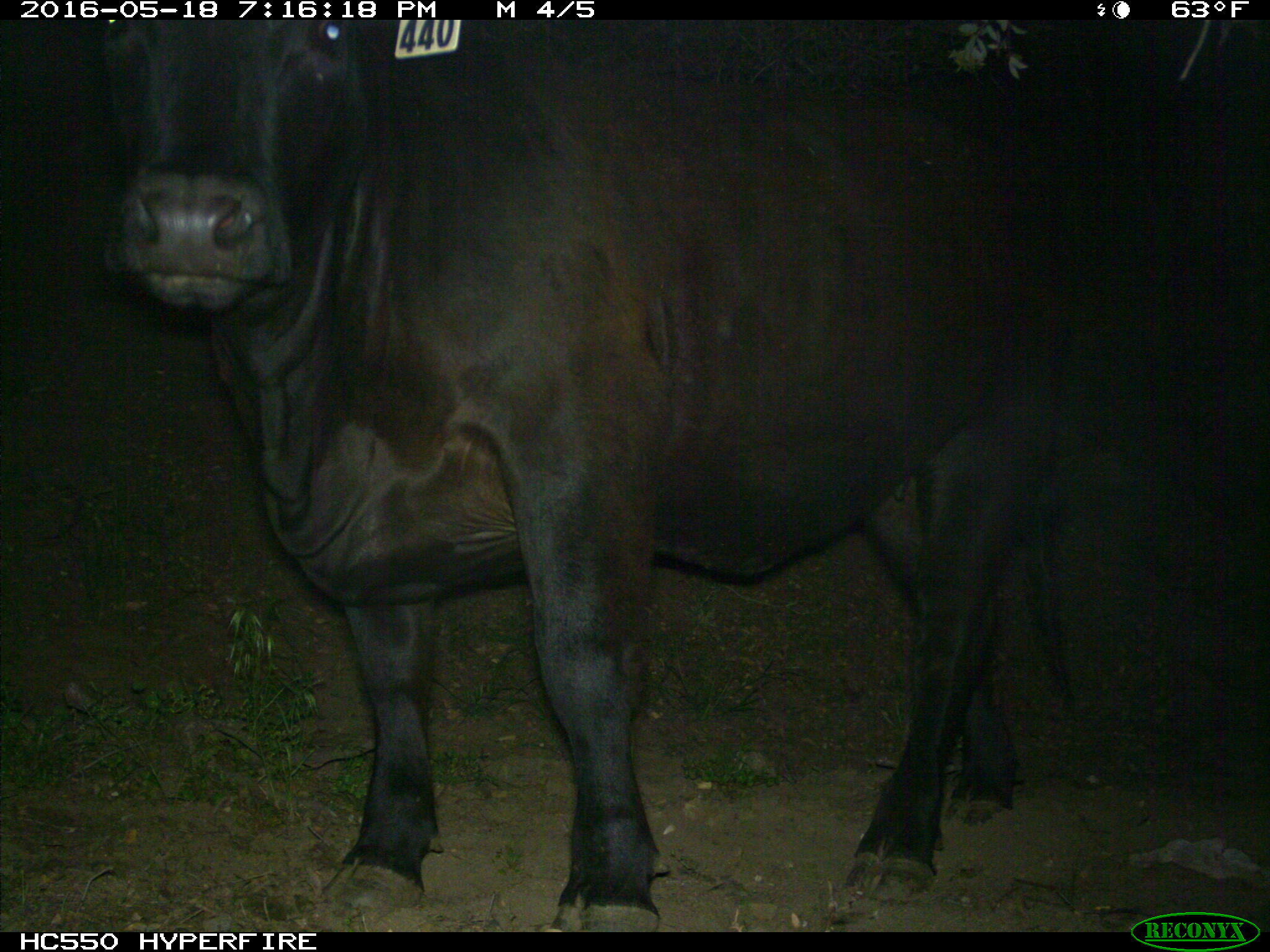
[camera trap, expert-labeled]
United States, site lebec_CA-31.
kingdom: Animalia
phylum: Chordata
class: Mammalia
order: Artiodactyla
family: Bovidae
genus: Bos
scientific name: Bos taurus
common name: domestic cow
Bos taurus (domestic cow).